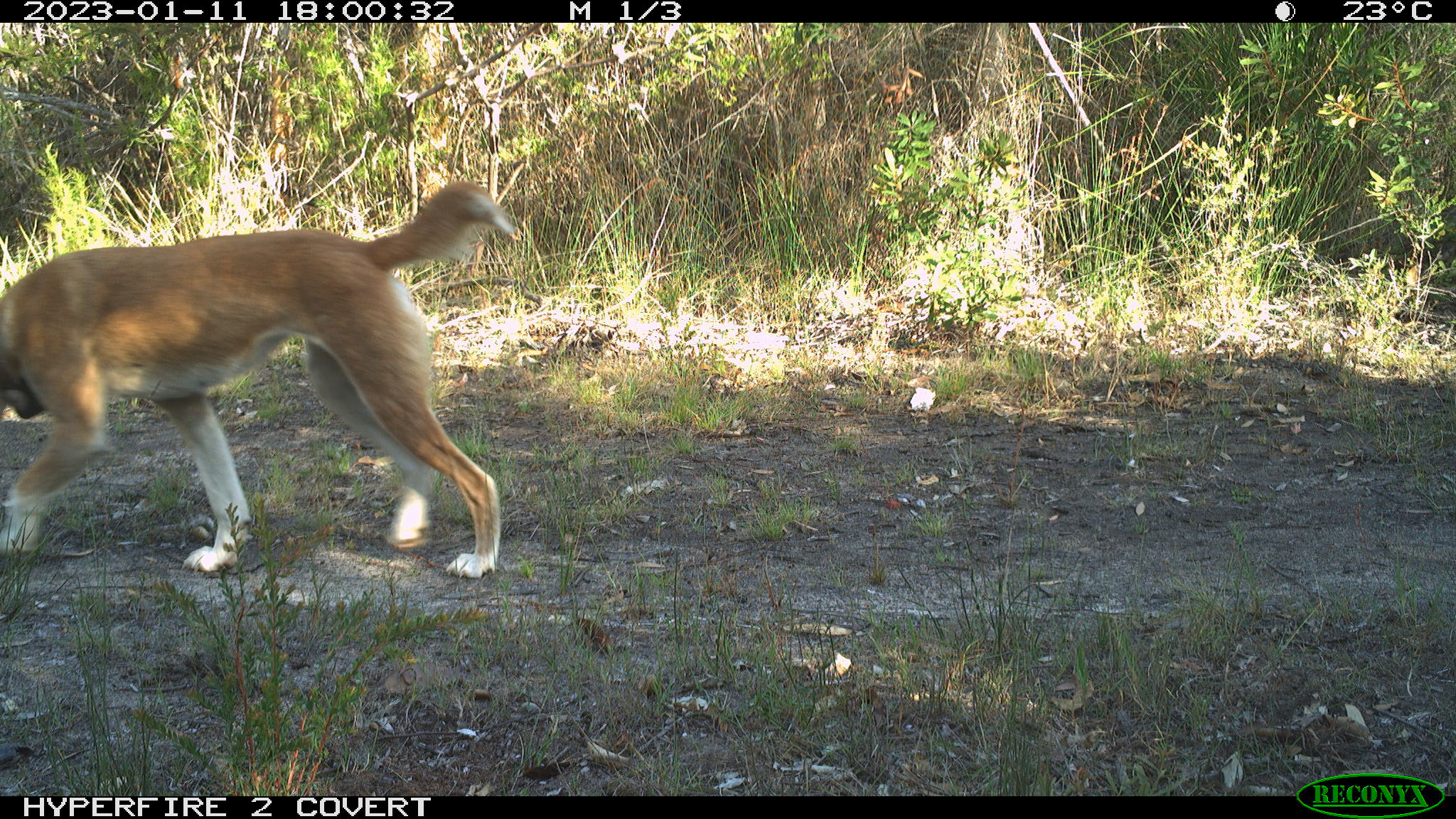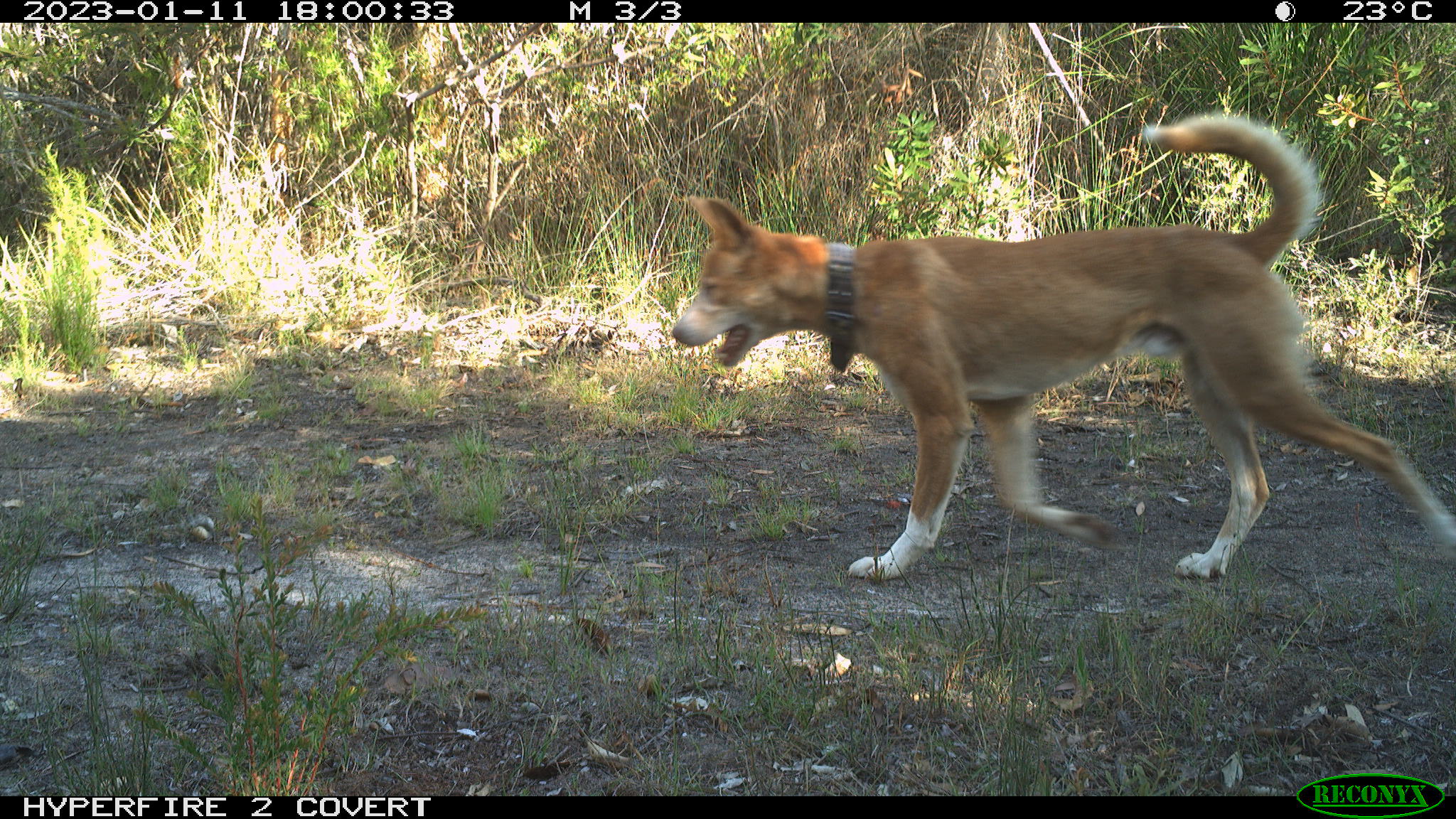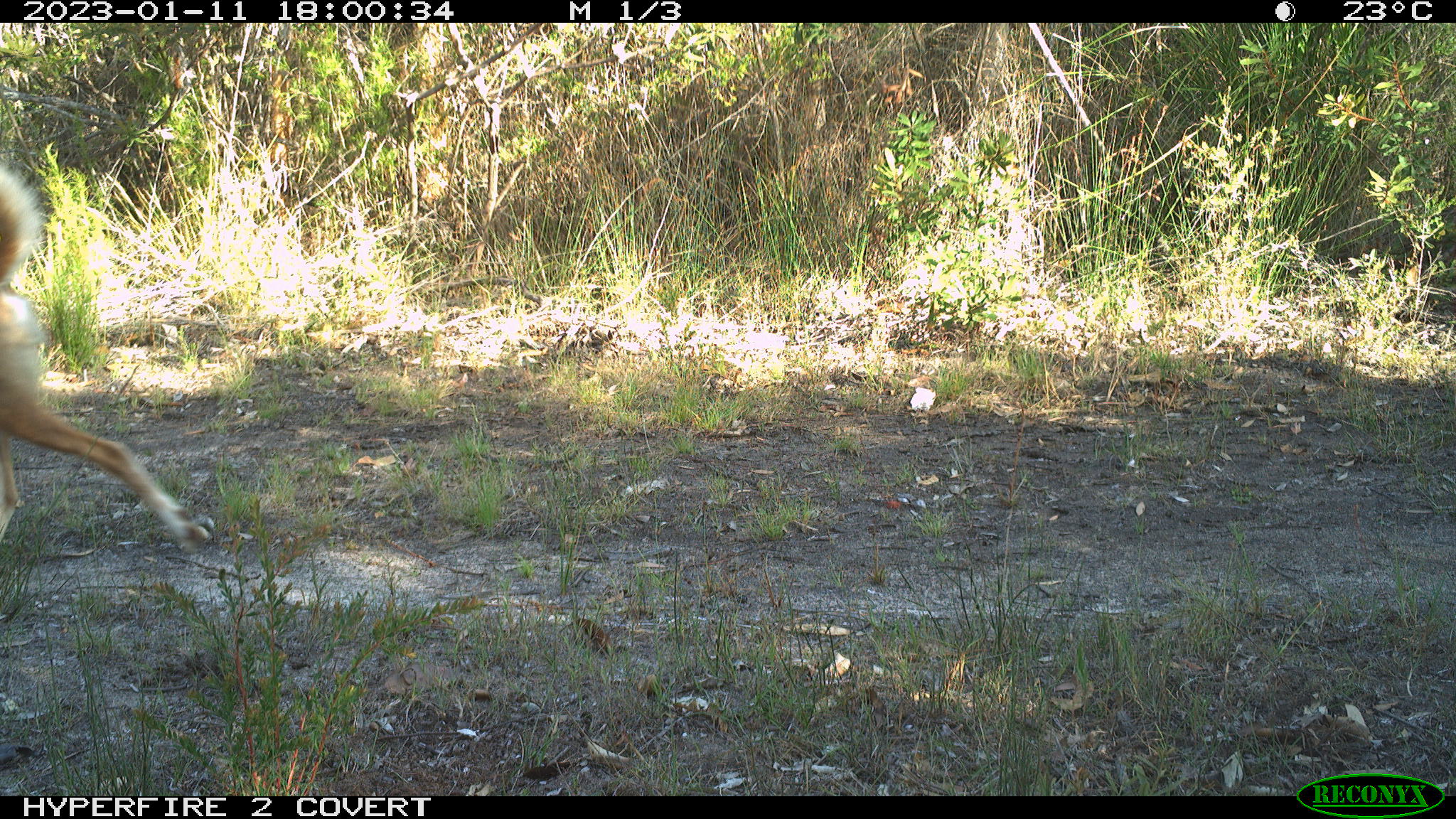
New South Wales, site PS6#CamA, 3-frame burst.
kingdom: Animalia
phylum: Chordata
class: Mammalia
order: Carnivora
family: Canidae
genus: Canis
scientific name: Canis familiaris dingo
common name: dingo